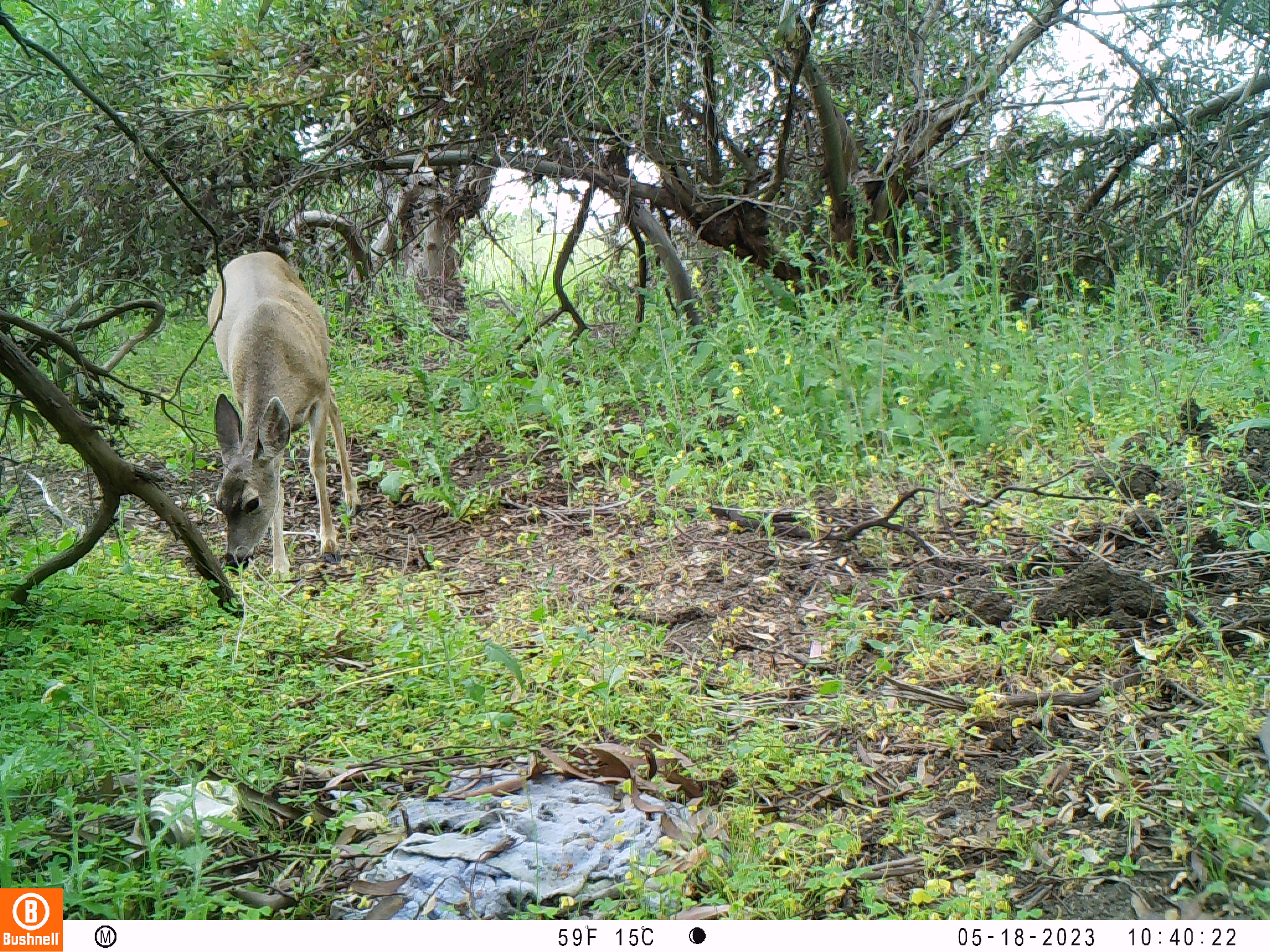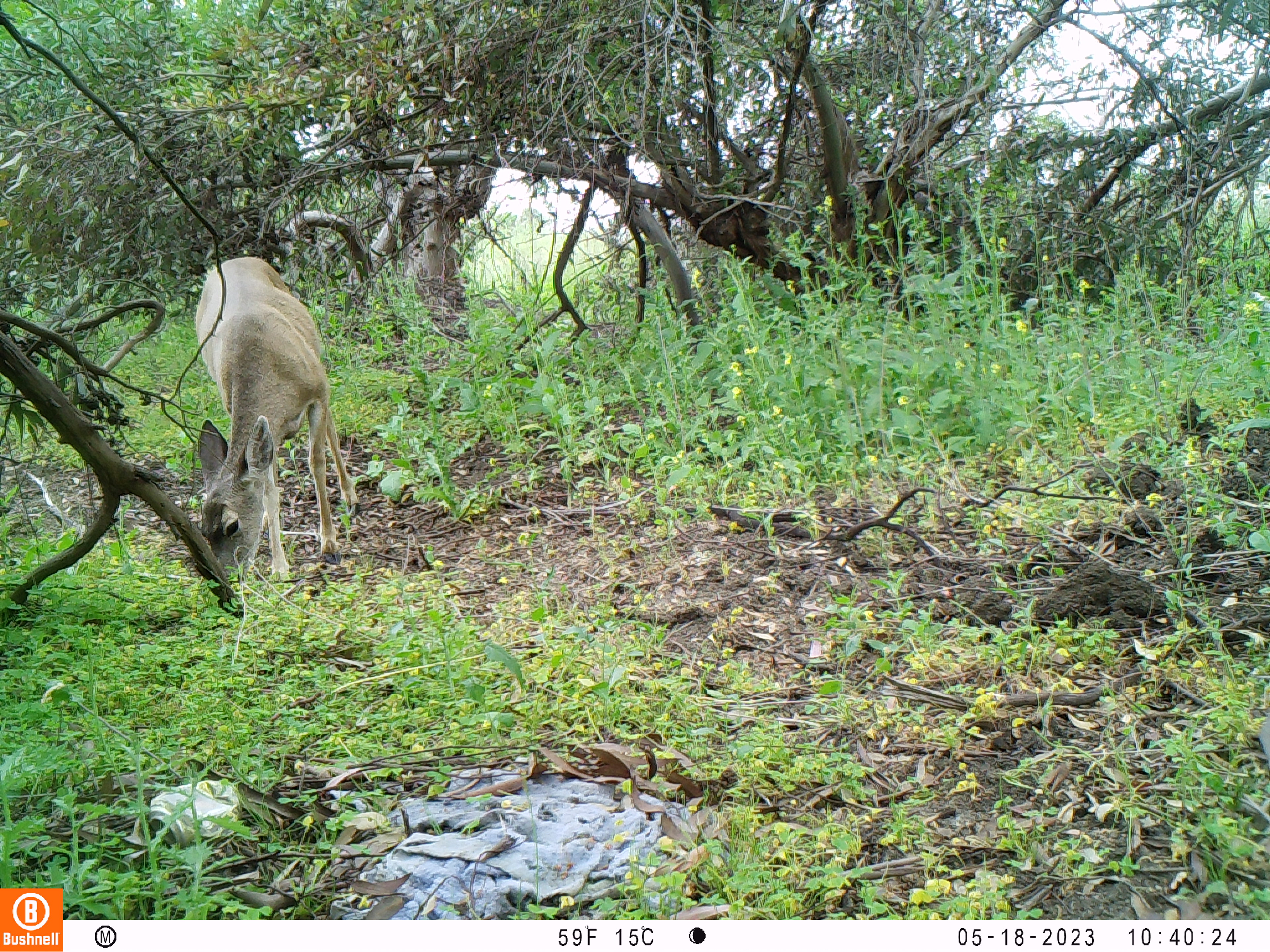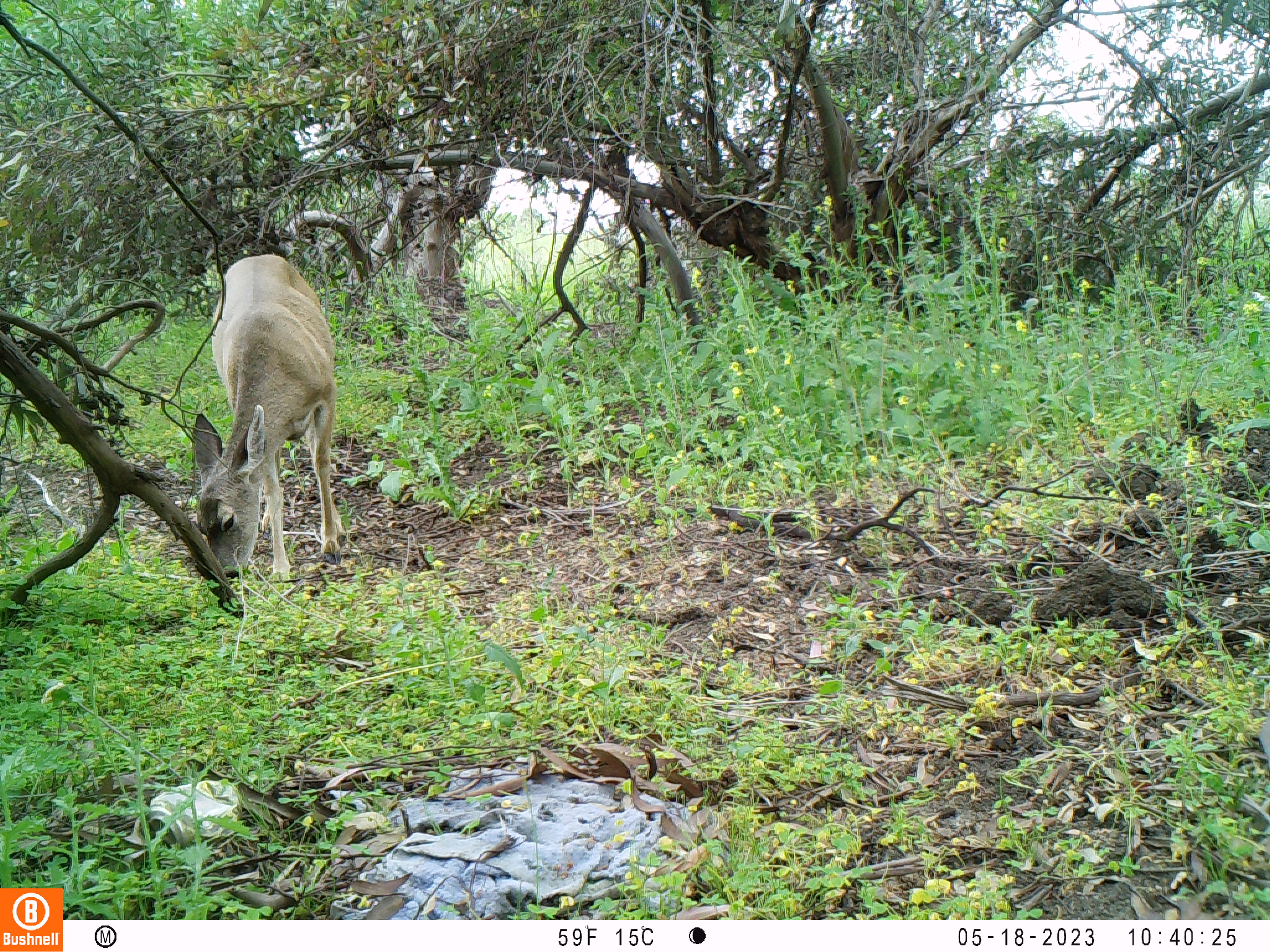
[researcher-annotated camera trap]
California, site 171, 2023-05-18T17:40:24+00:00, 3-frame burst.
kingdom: Animalia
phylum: Chordata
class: Mammalia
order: Artiodactyla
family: Cervidae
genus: Odocoileus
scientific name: Odocoileus hemionus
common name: mule deer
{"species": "mule deer (Odocoileus hemionus)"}